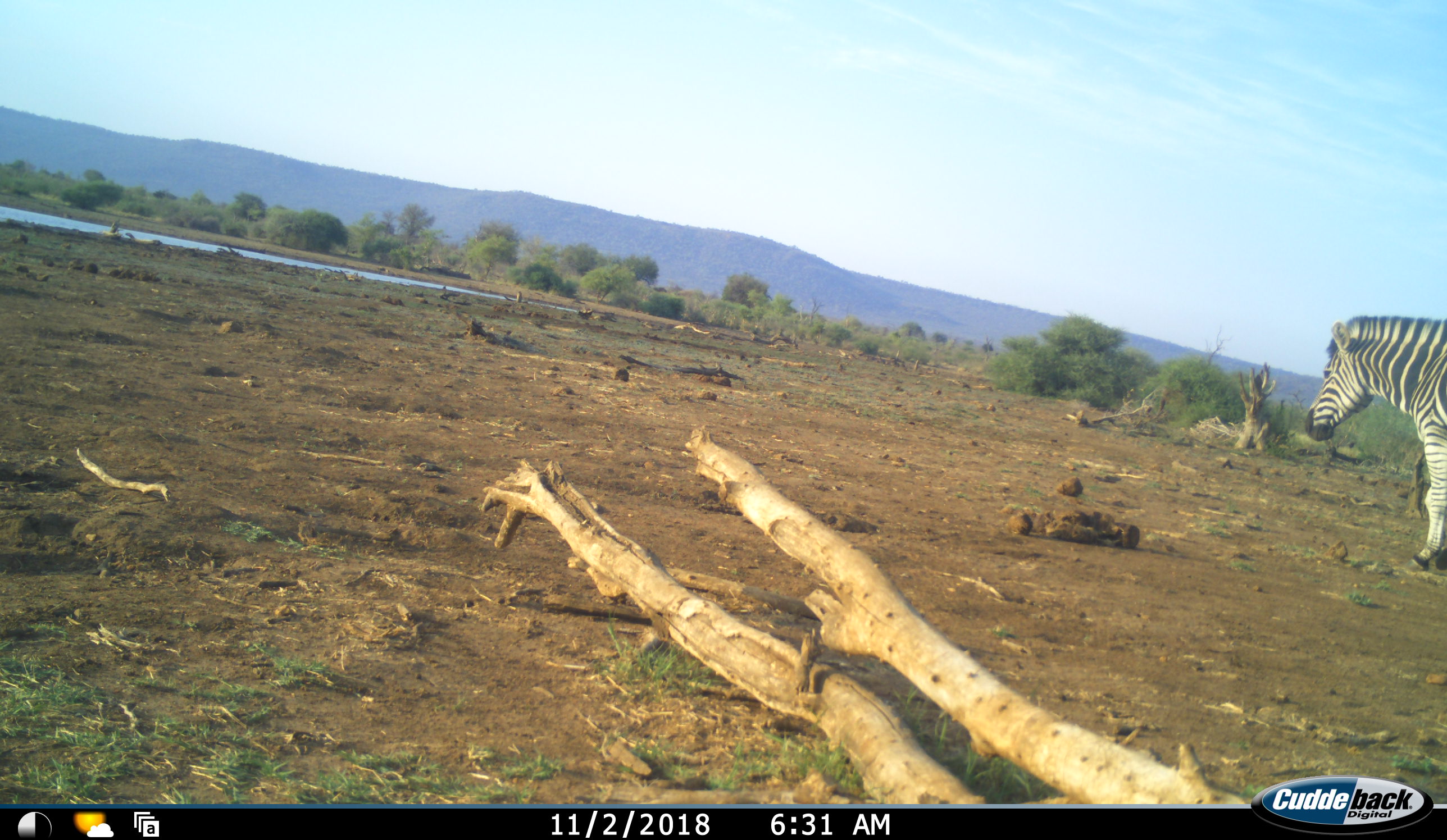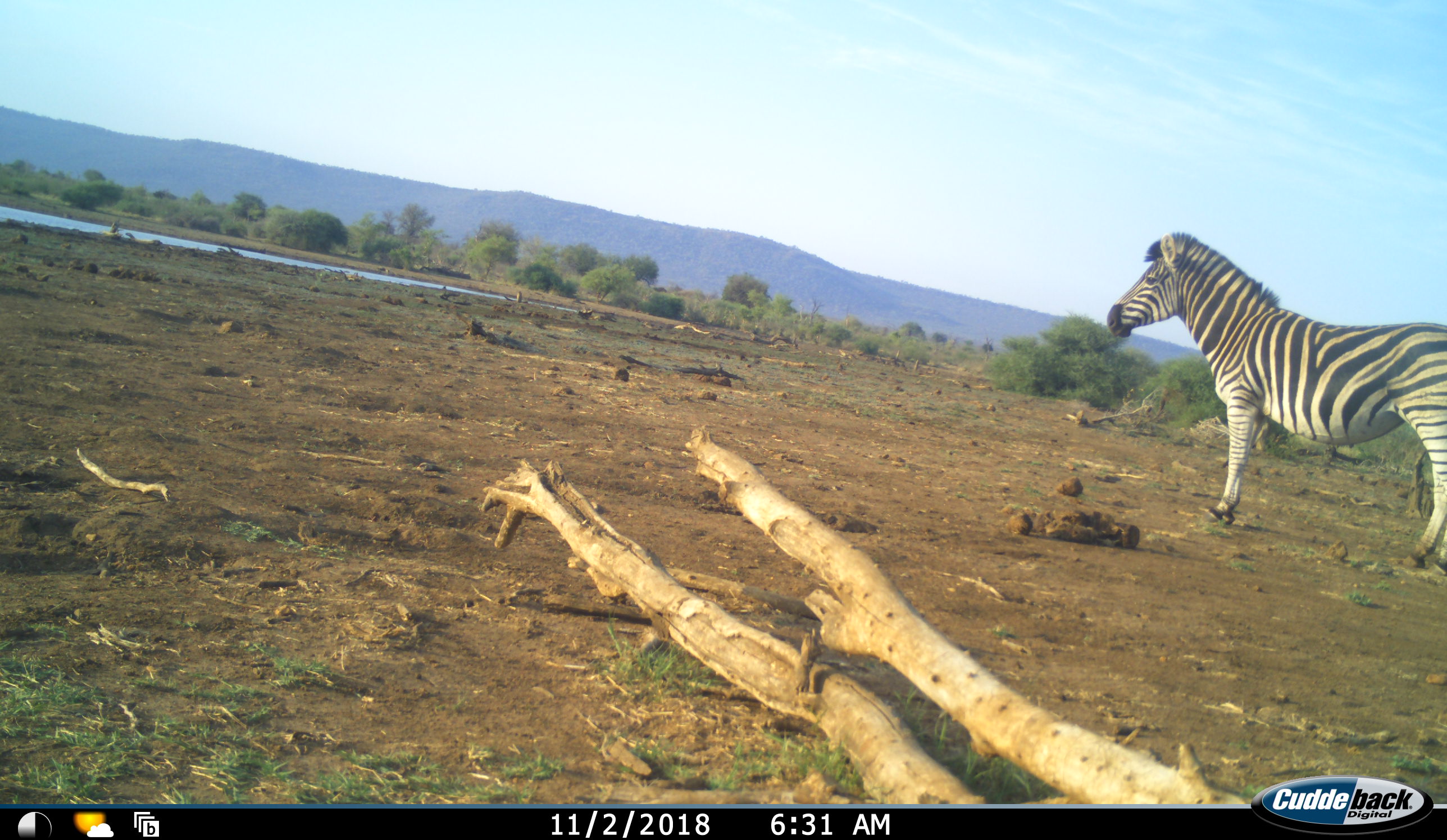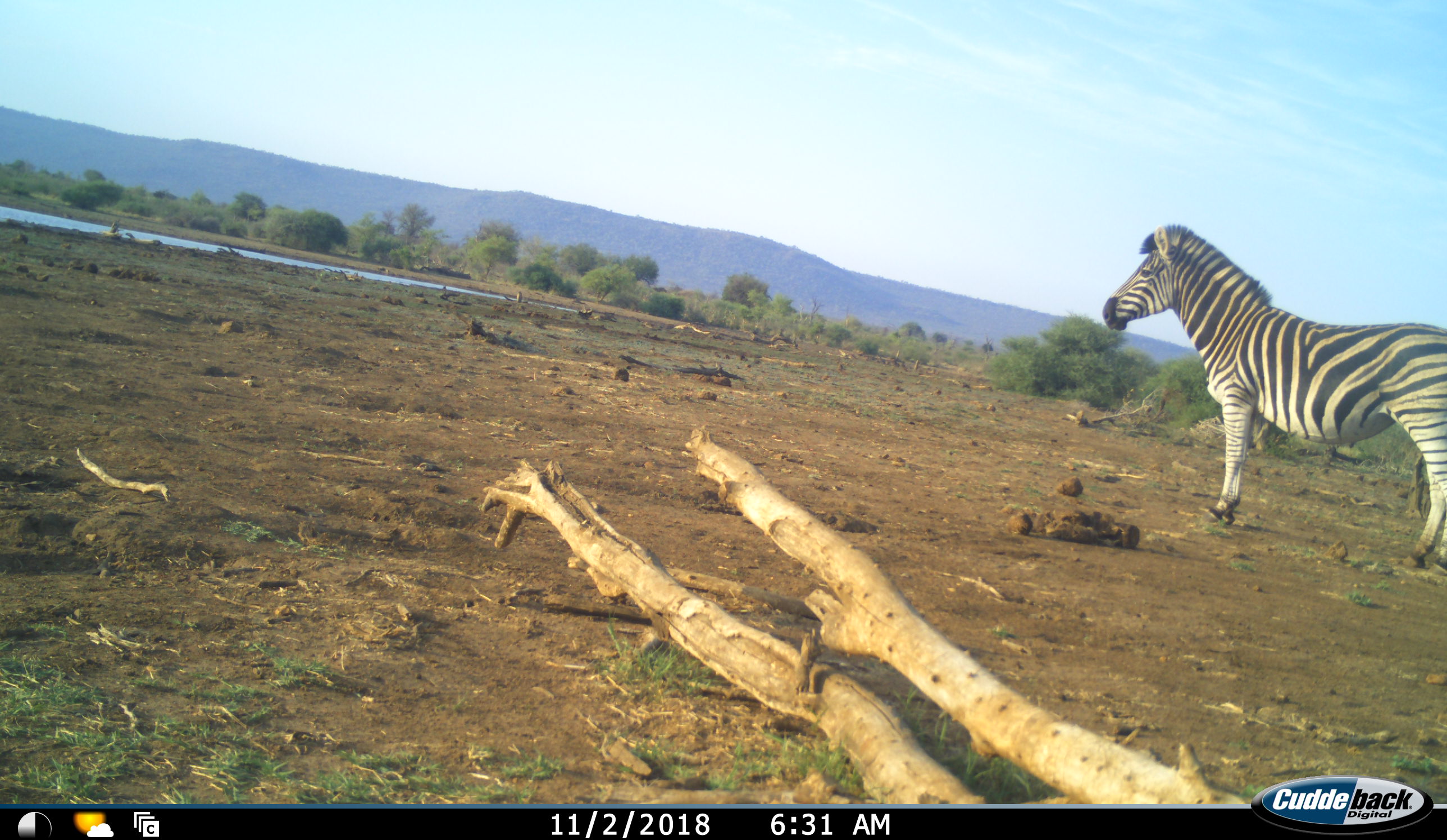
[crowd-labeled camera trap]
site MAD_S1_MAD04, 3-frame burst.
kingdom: Animalia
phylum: Chordata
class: Mammalia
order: Perissodactyla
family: Equidae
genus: Equus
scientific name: Equus quagga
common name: plains zebra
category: zebraplains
Zebraplains (plains zebra) (Equus quagga), count 1. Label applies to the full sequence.